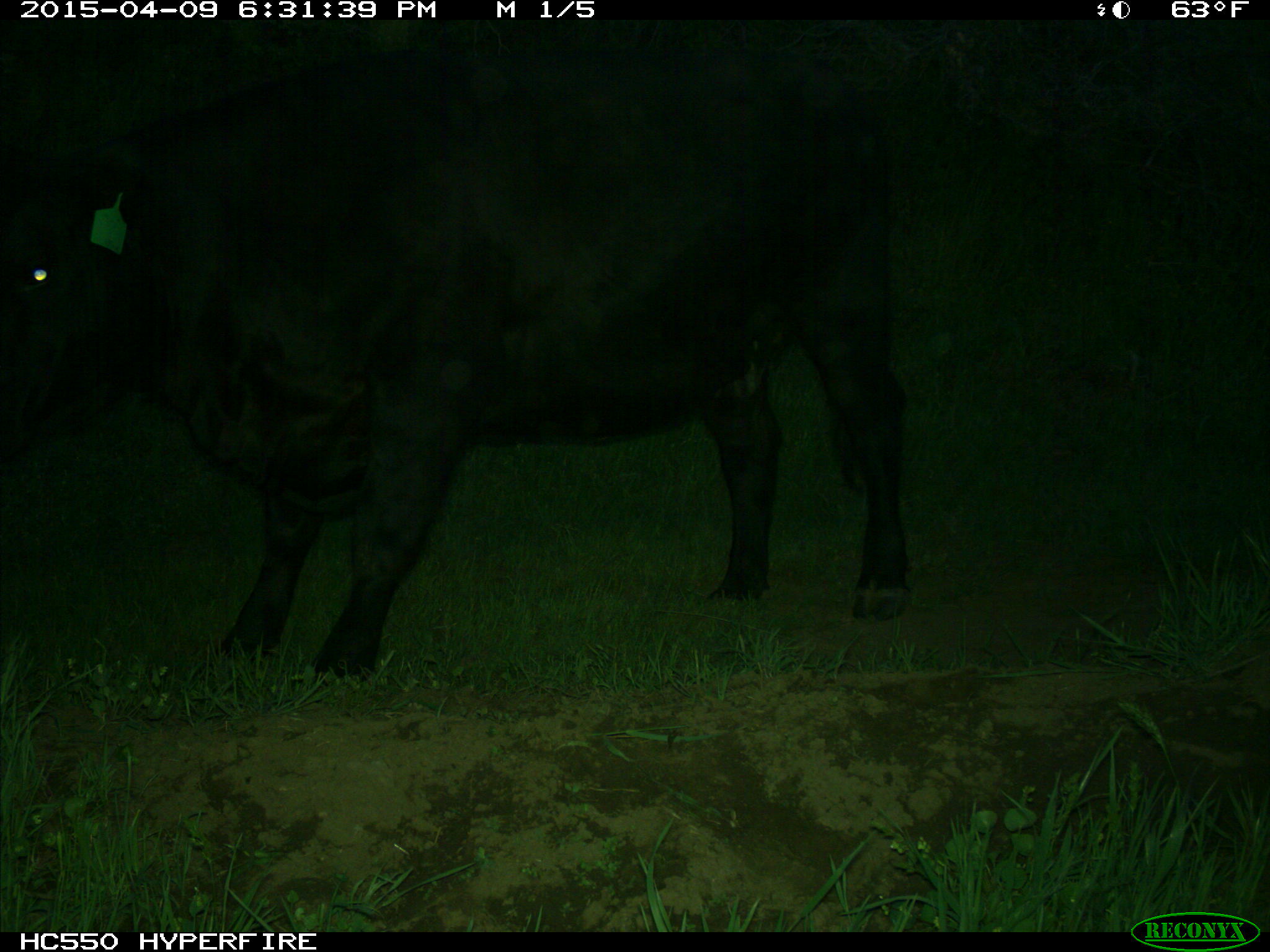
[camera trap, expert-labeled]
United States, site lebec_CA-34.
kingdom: Animalia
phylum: Chordata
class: Mammalia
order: Artiodactyla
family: Bovidae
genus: Bos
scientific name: Bos taurus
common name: domestic cow